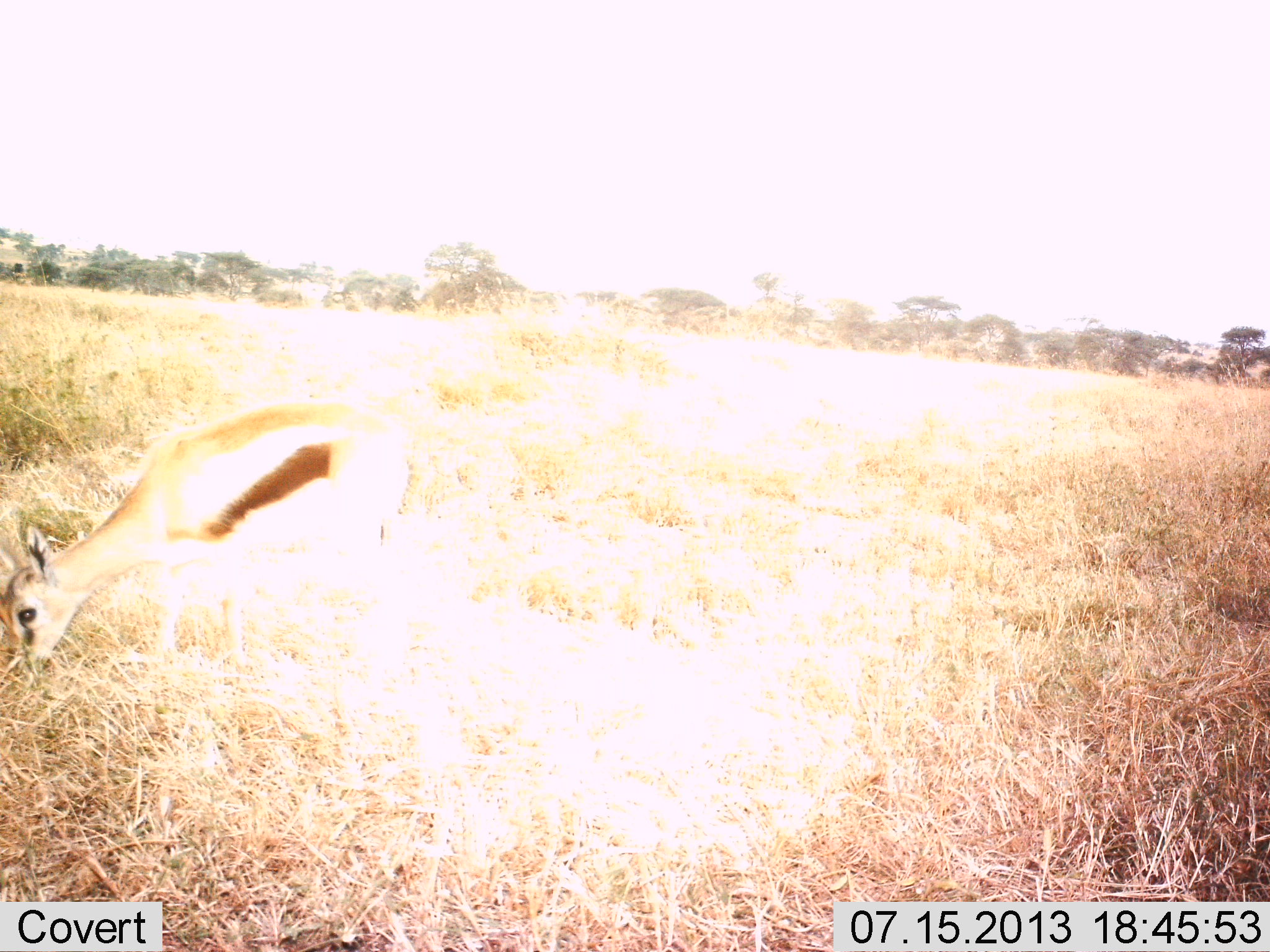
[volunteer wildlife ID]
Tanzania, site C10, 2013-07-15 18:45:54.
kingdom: Animalia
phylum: Chordata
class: Mammalia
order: Artiodactyla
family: Bovidae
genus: Eudorcas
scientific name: Eudorcas thomsonii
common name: thomson's gazelle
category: gazellethomsons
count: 1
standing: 20%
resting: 0%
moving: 0%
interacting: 0%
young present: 0%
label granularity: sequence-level